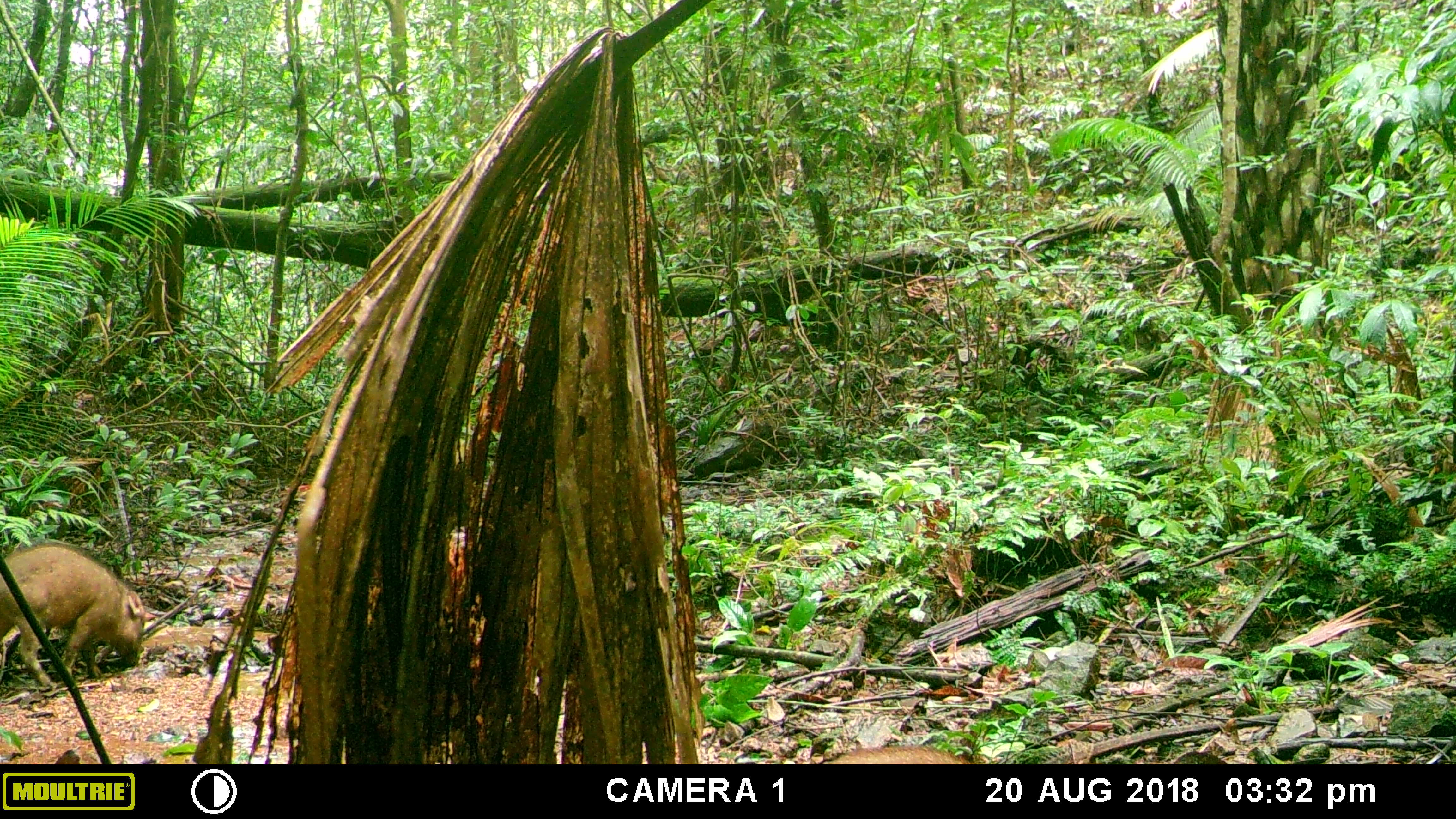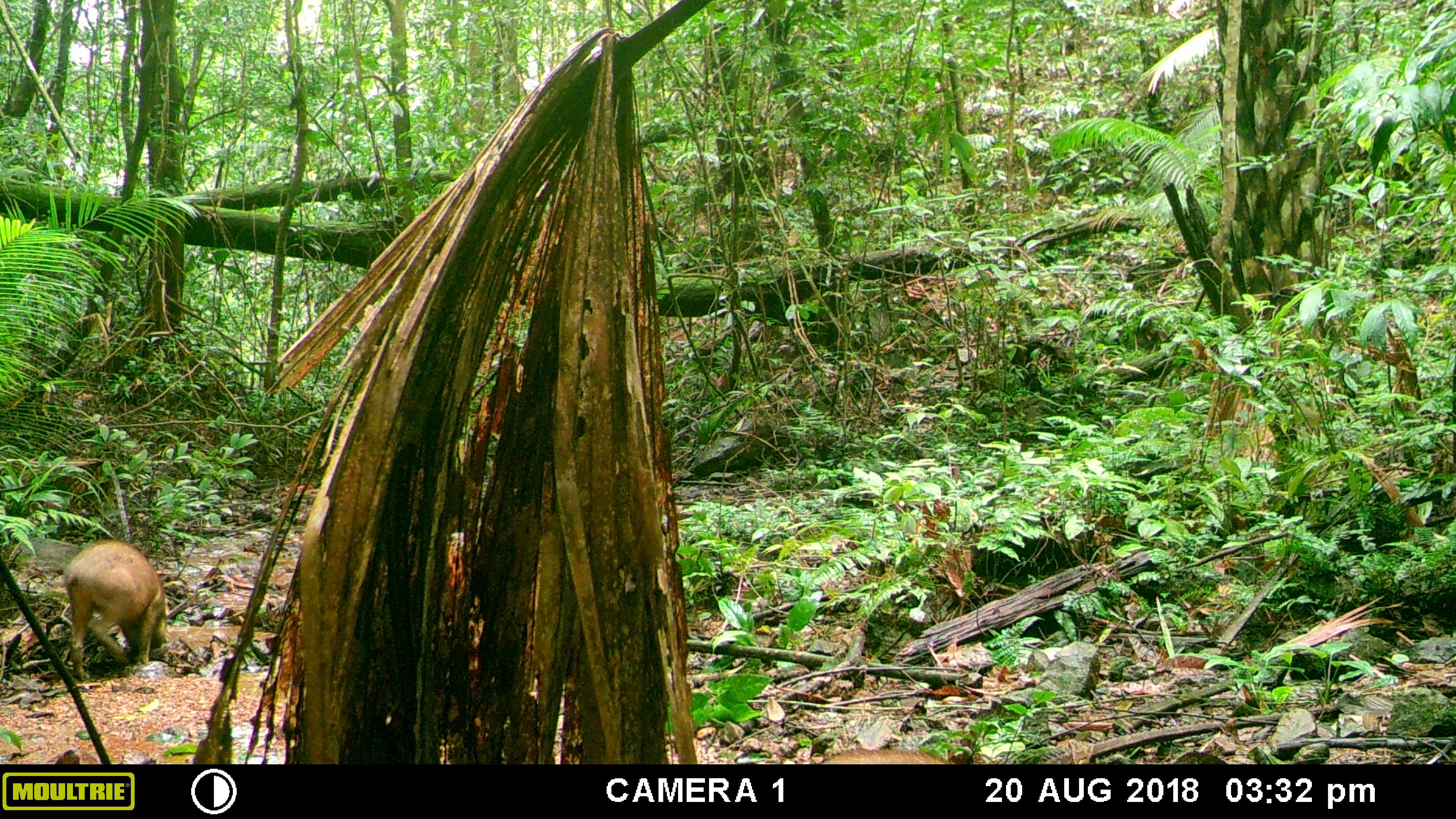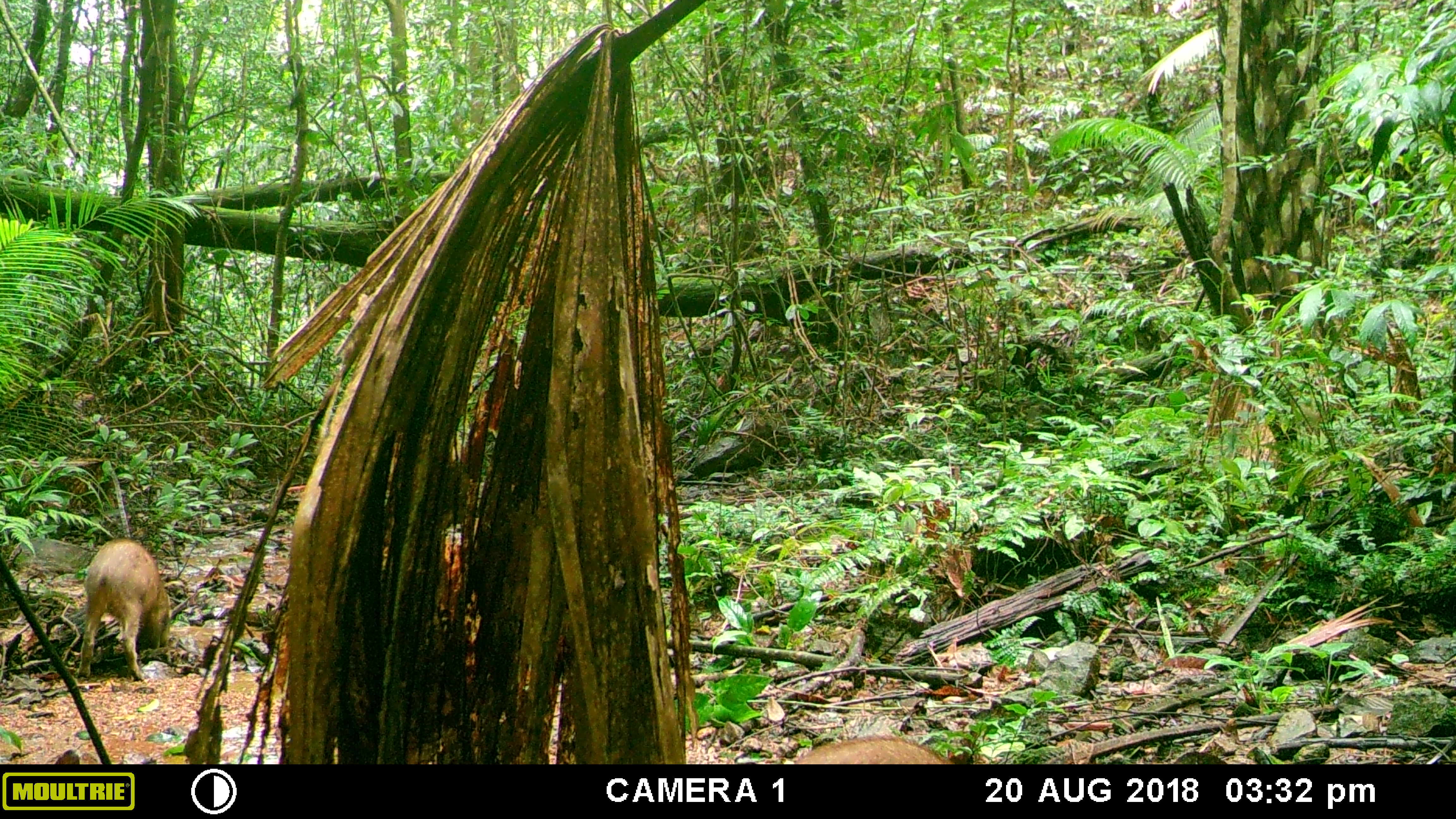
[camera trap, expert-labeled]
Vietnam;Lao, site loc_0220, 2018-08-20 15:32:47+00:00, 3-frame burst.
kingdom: Animalia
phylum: Chordata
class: Mammalia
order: Artiodactyla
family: Suidae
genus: Sus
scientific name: Sus scrofa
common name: eurasian wild pig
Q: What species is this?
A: Eurasian wild pig (Sus scrofa).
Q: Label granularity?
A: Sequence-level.